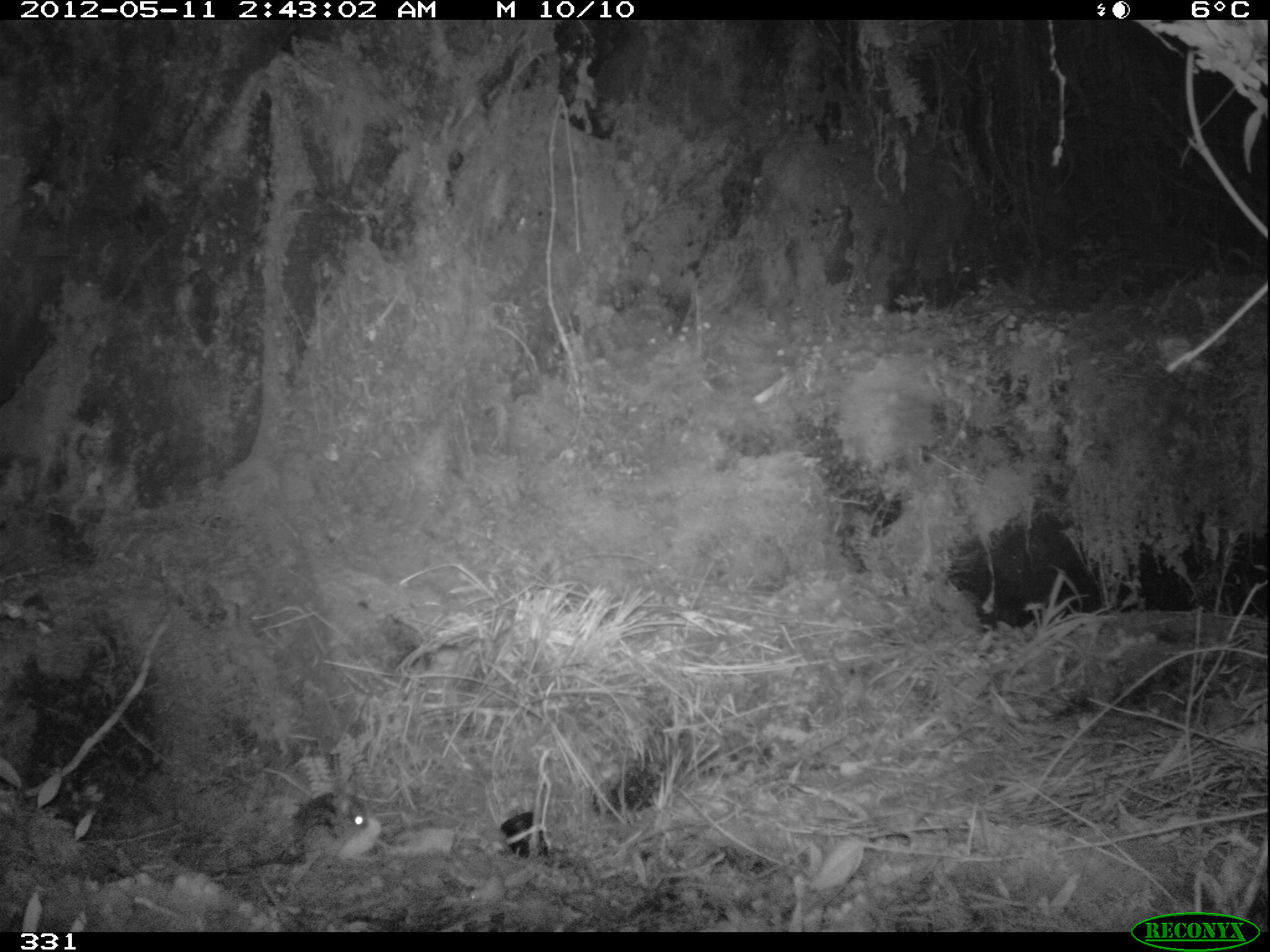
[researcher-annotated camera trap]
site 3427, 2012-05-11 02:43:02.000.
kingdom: Animalia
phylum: Chordata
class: Mammalia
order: Rodentia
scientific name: Rodentia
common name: rodents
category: unknown rodent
Unknown rodent (rodents) (Rodentia).